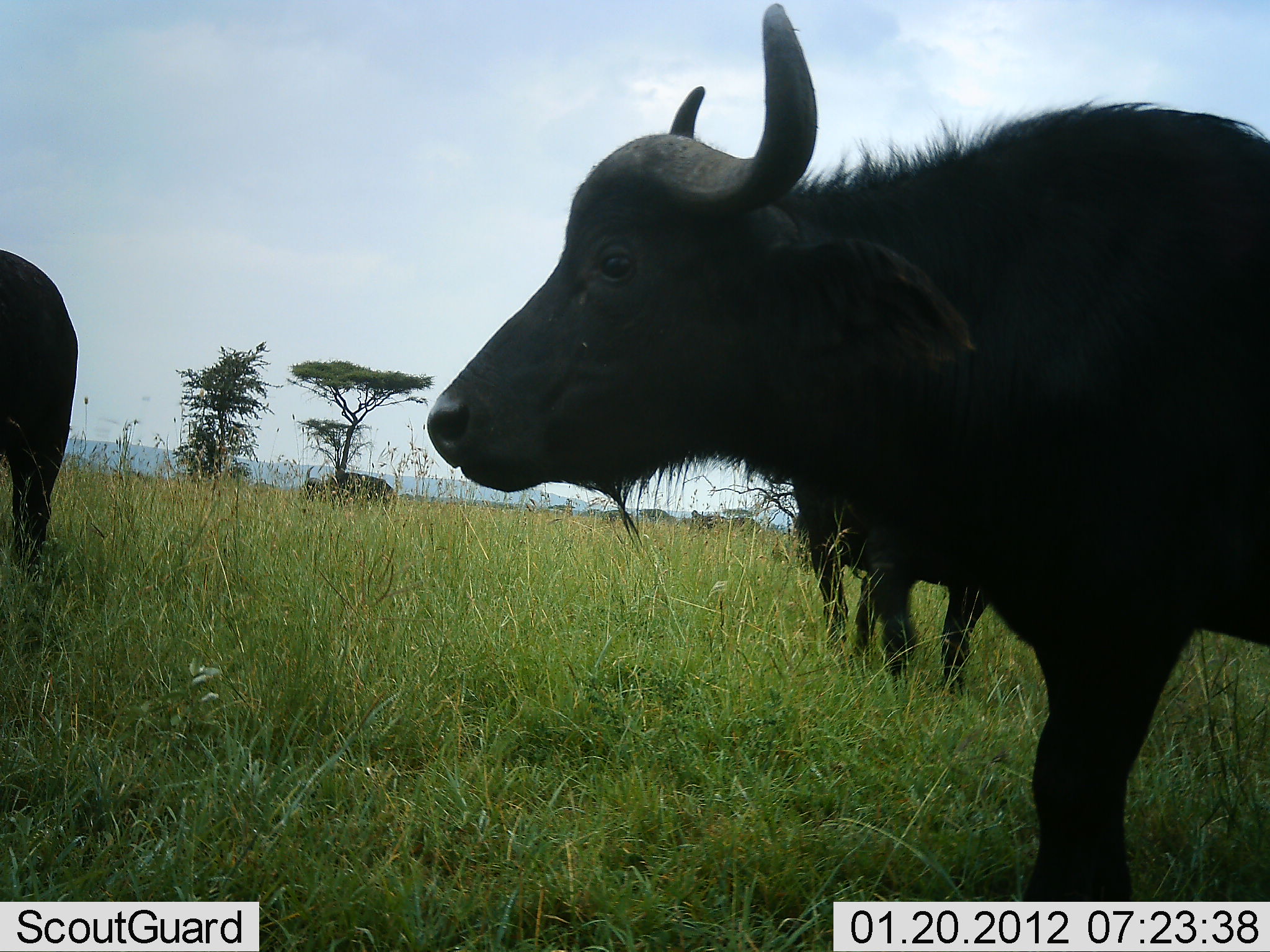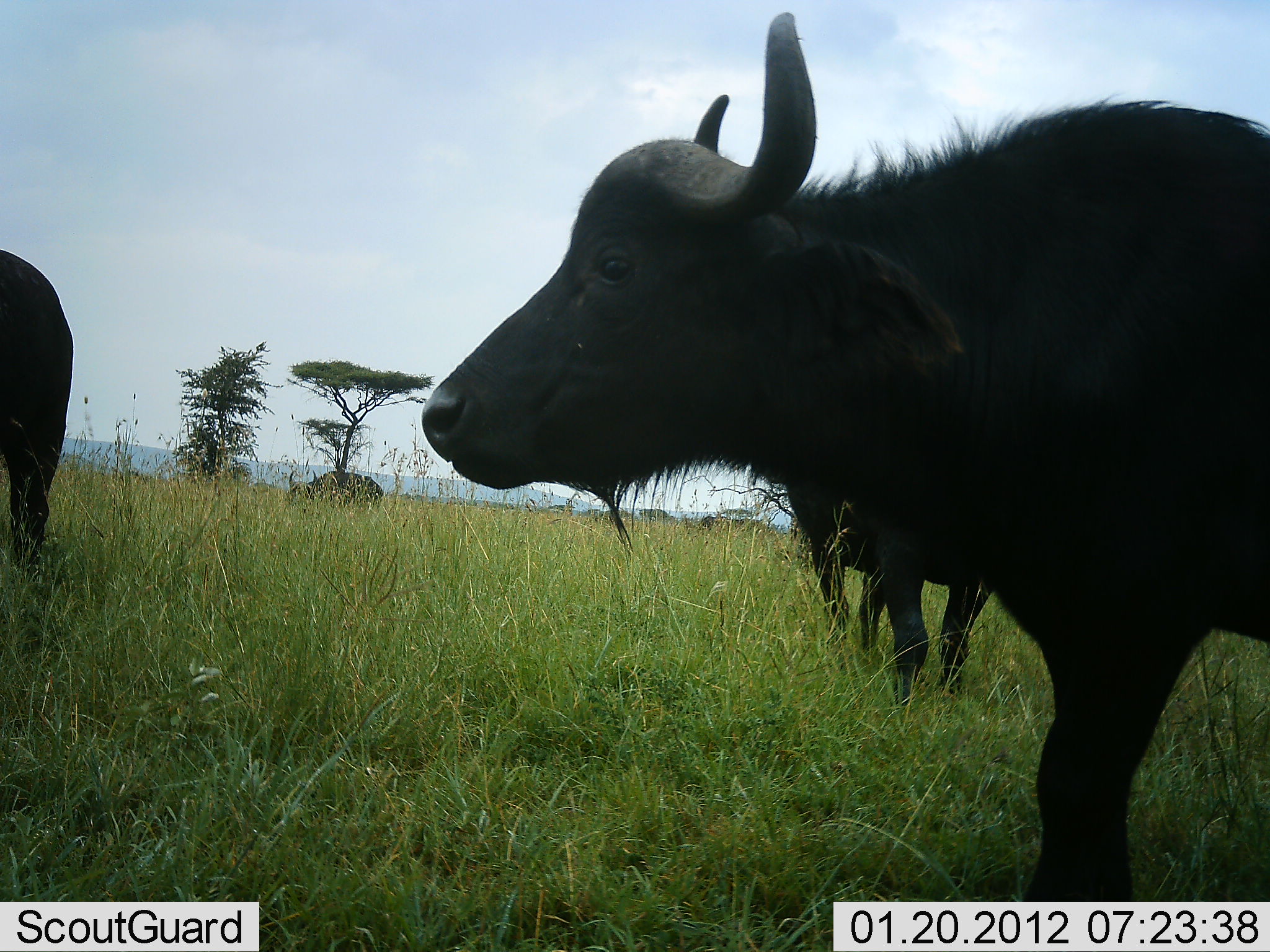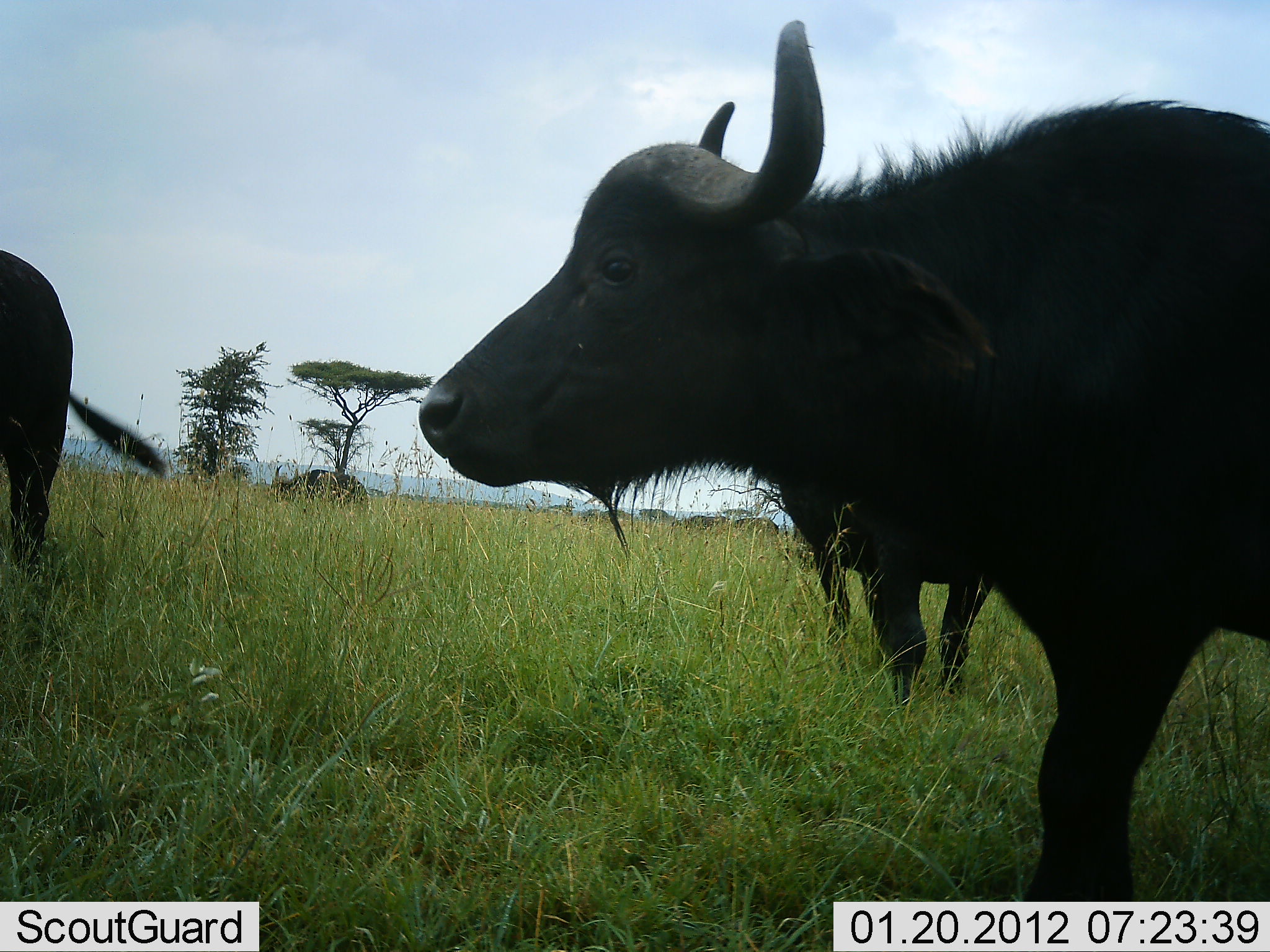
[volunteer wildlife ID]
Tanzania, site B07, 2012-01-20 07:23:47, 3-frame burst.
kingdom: Animalia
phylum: Chordata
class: Mammalia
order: Artiodactyla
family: Bovidae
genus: Syncerus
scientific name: Syncerus caffer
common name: cape buffalo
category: buffalo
Buffalo (cape buffalo) (Syncerus caffer), count 4. Behavior (volunteer vote fractions): standing 94%, resting 6%, moving 25%, interacting 6%. Young present (vote fraction): 0%. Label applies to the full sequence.